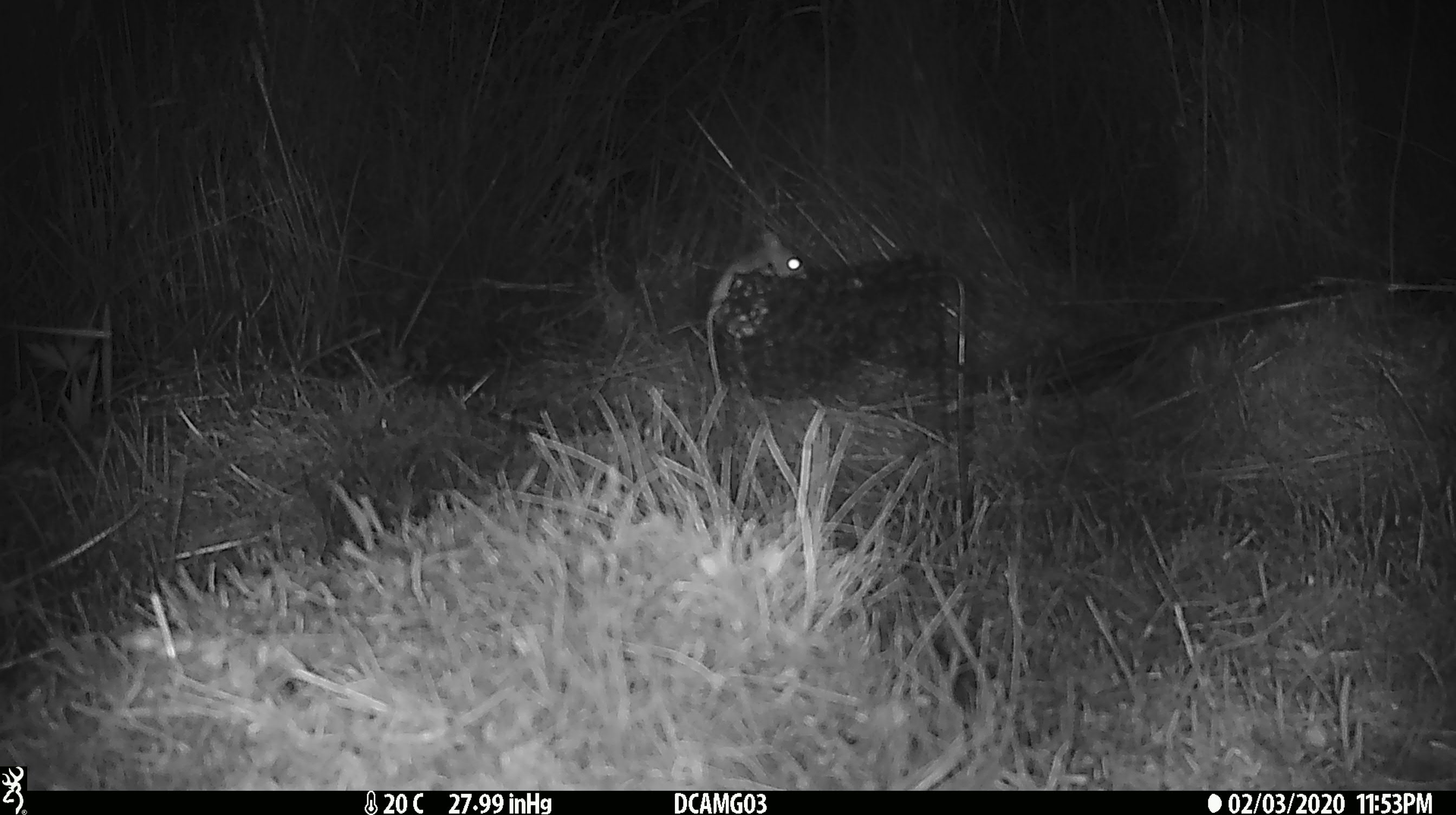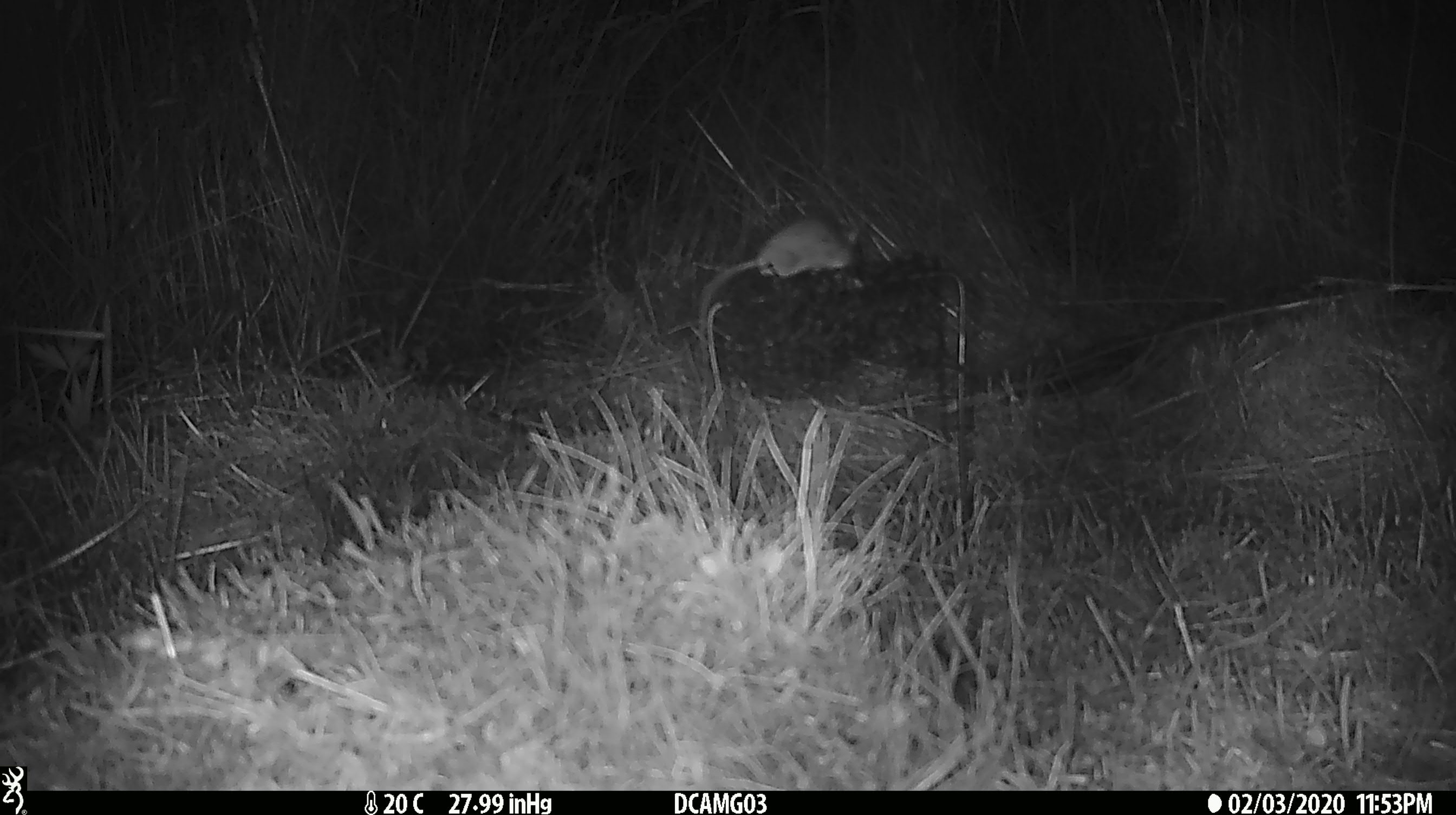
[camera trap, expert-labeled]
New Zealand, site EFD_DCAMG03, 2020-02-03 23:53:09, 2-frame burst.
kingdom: Animalia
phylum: Chordata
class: Mammalia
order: Rodentia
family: Muridae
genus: Mus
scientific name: Mus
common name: mouse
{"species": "mouse (Mus)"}